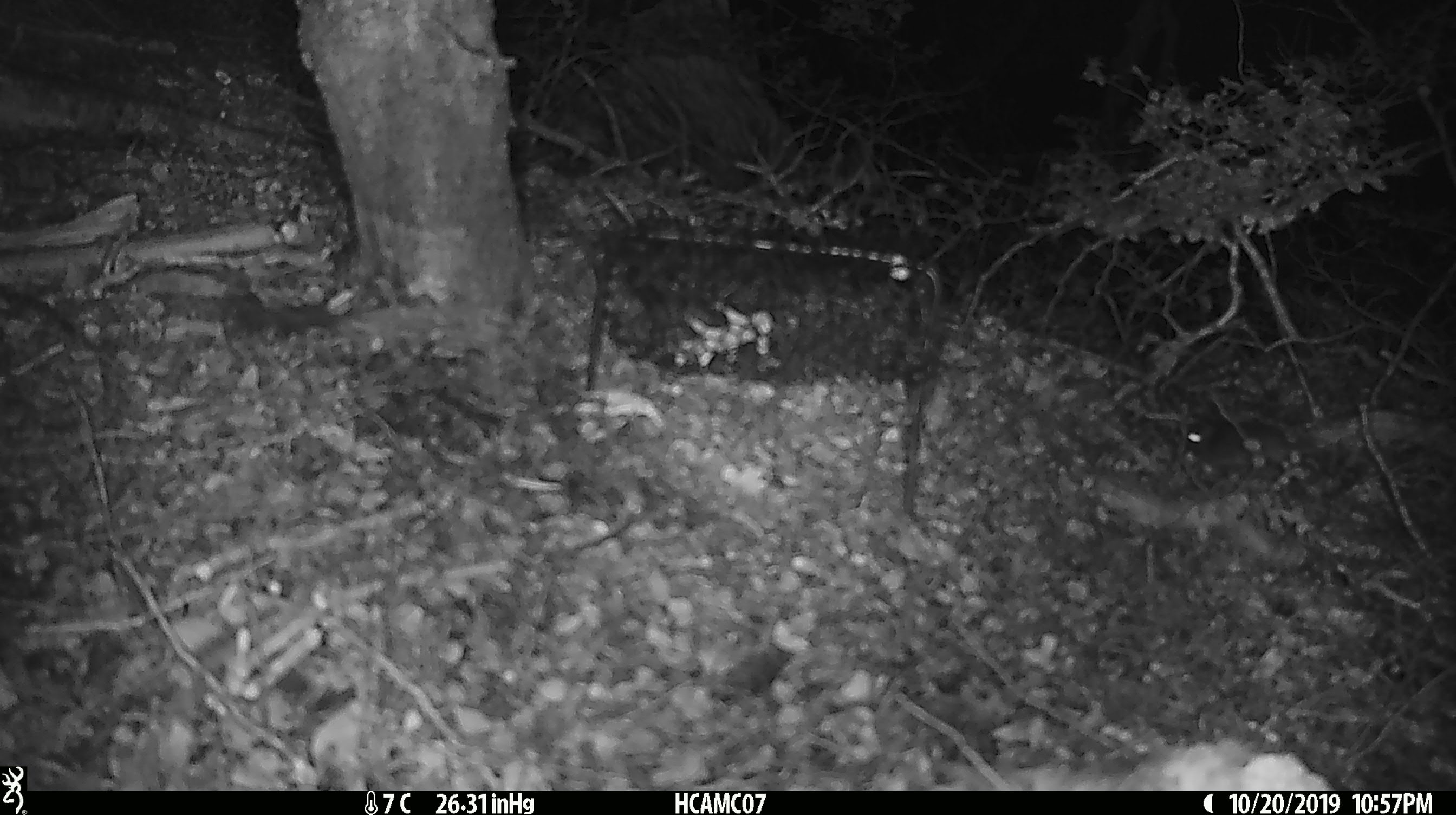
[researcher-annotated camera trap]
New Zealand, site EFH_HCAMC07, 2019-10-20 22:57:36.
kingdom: Animalia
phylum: Chordata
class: Mammalia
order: Rodentia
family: Muridae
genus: Mus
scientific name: Mus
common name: mouse